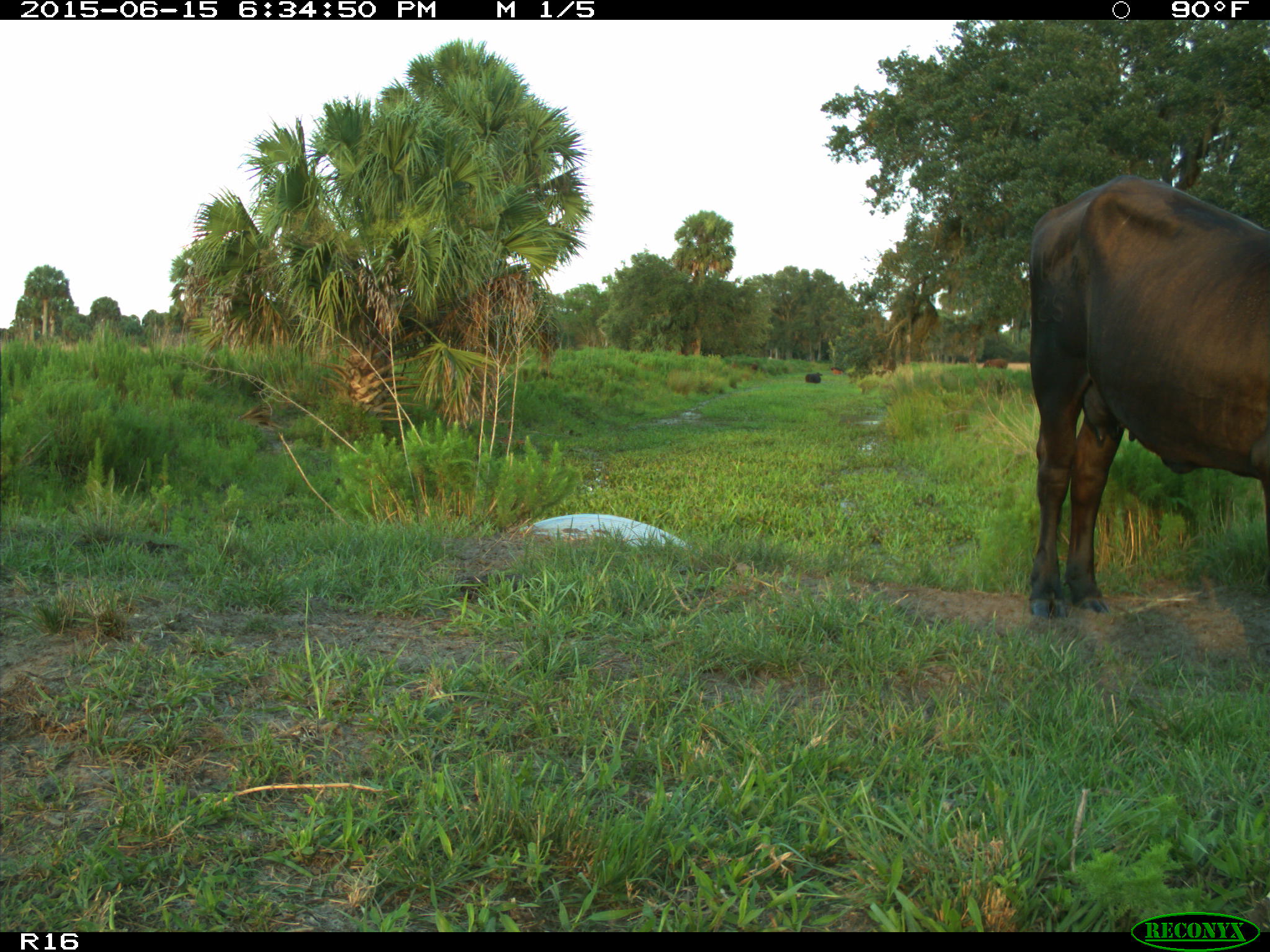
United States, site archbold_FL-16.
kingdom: Animalia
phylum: Chordata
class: Mammalia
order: Artiodactyla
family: Bovidae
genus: Bos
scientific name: Bos taurus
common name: domestic cow